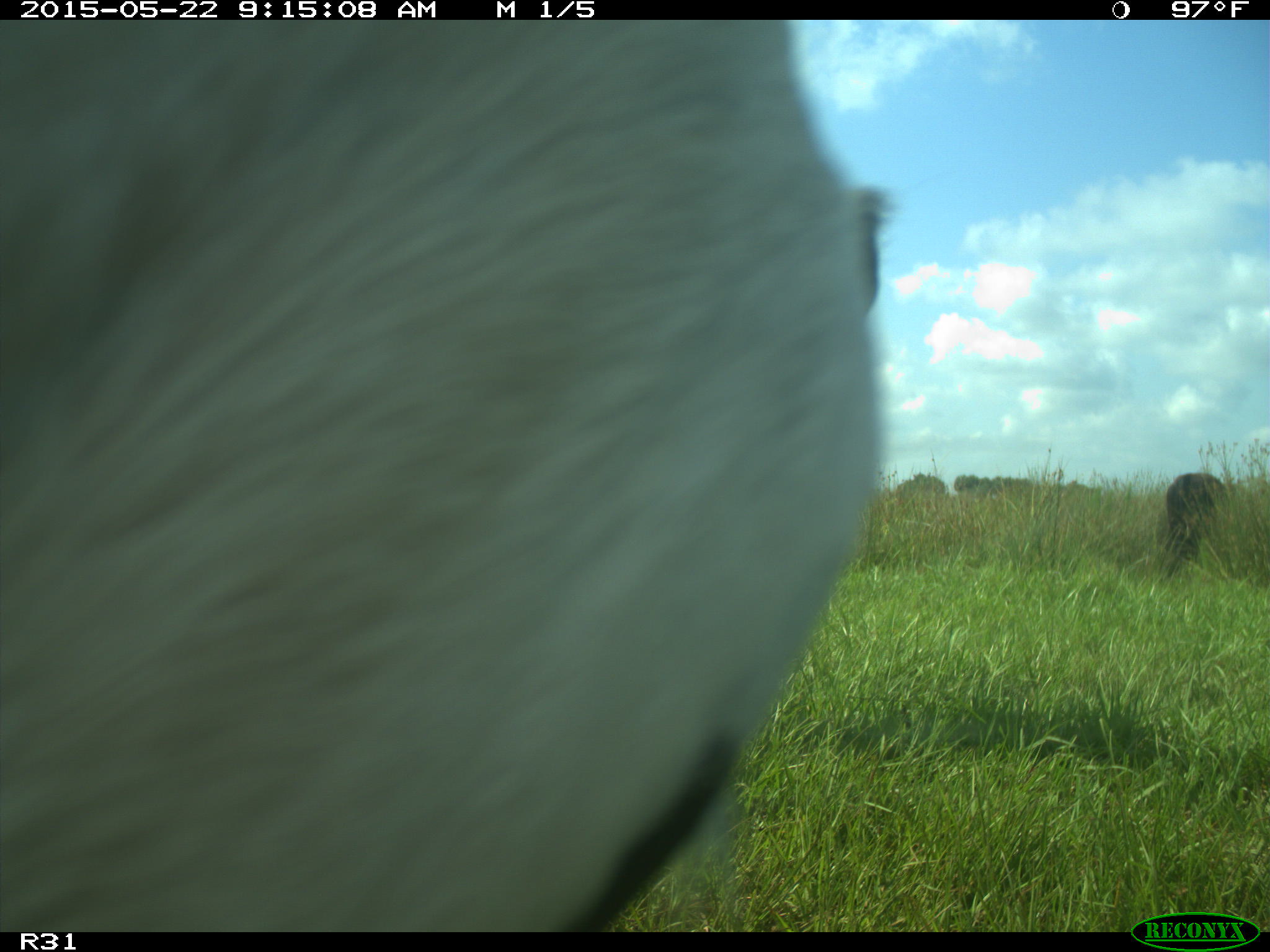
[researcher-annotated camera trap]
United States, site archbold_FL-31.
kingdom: Animalia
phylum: Chordata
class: Mammalia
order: Artiodactyla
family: Bovidae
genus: Bos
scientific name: Bos taurus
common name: domestic cow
Bos taurus (domestic cow).